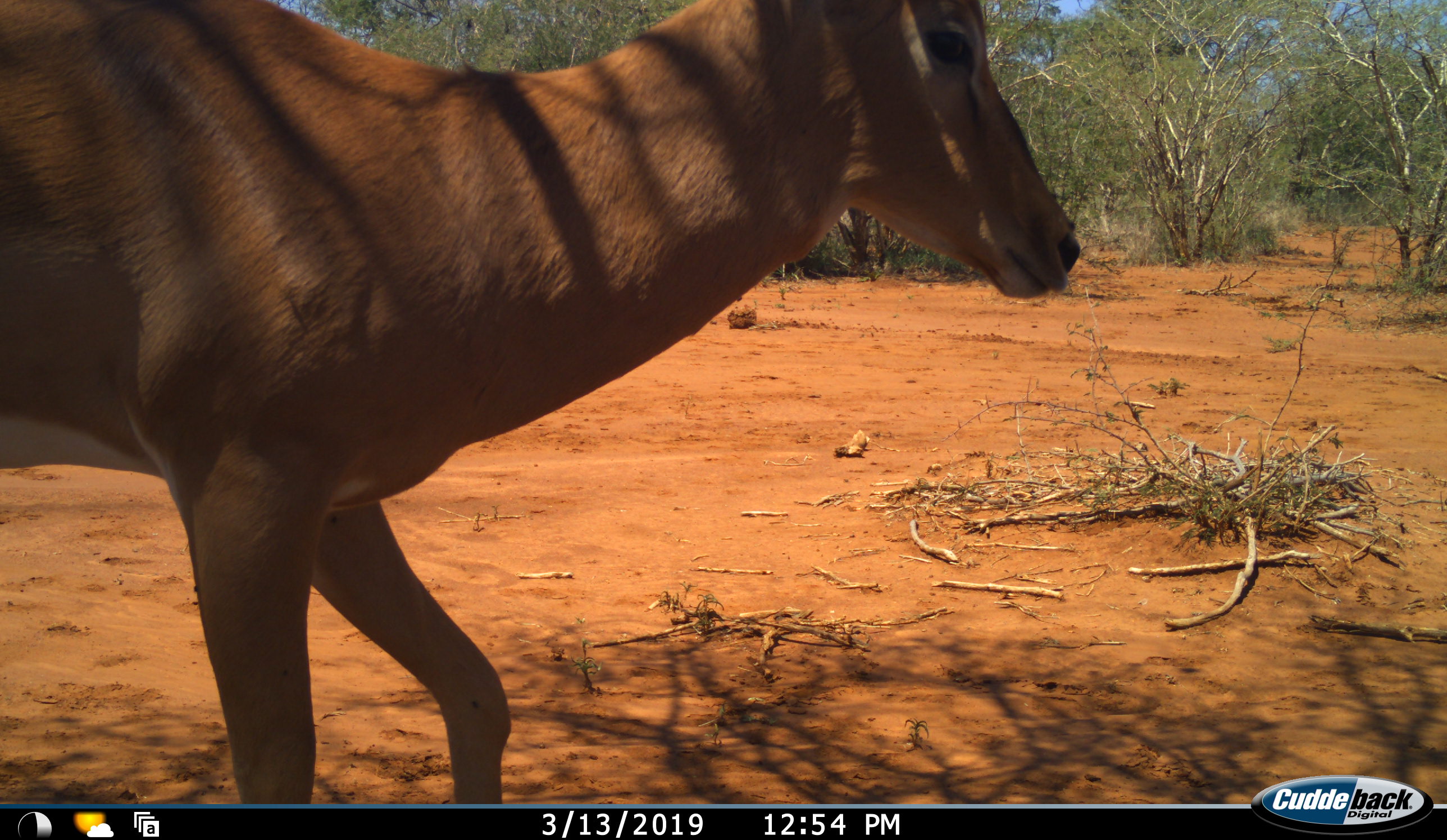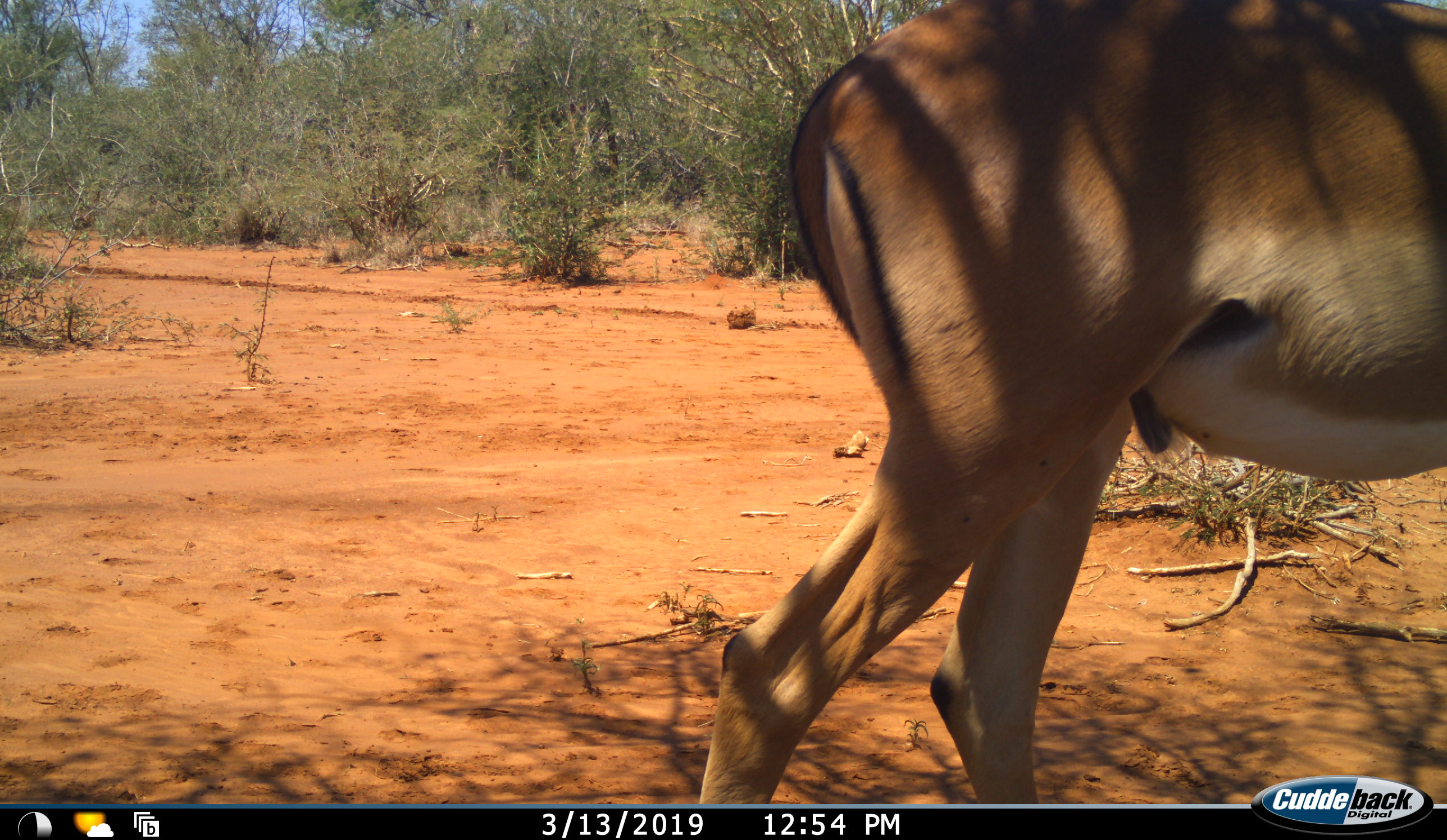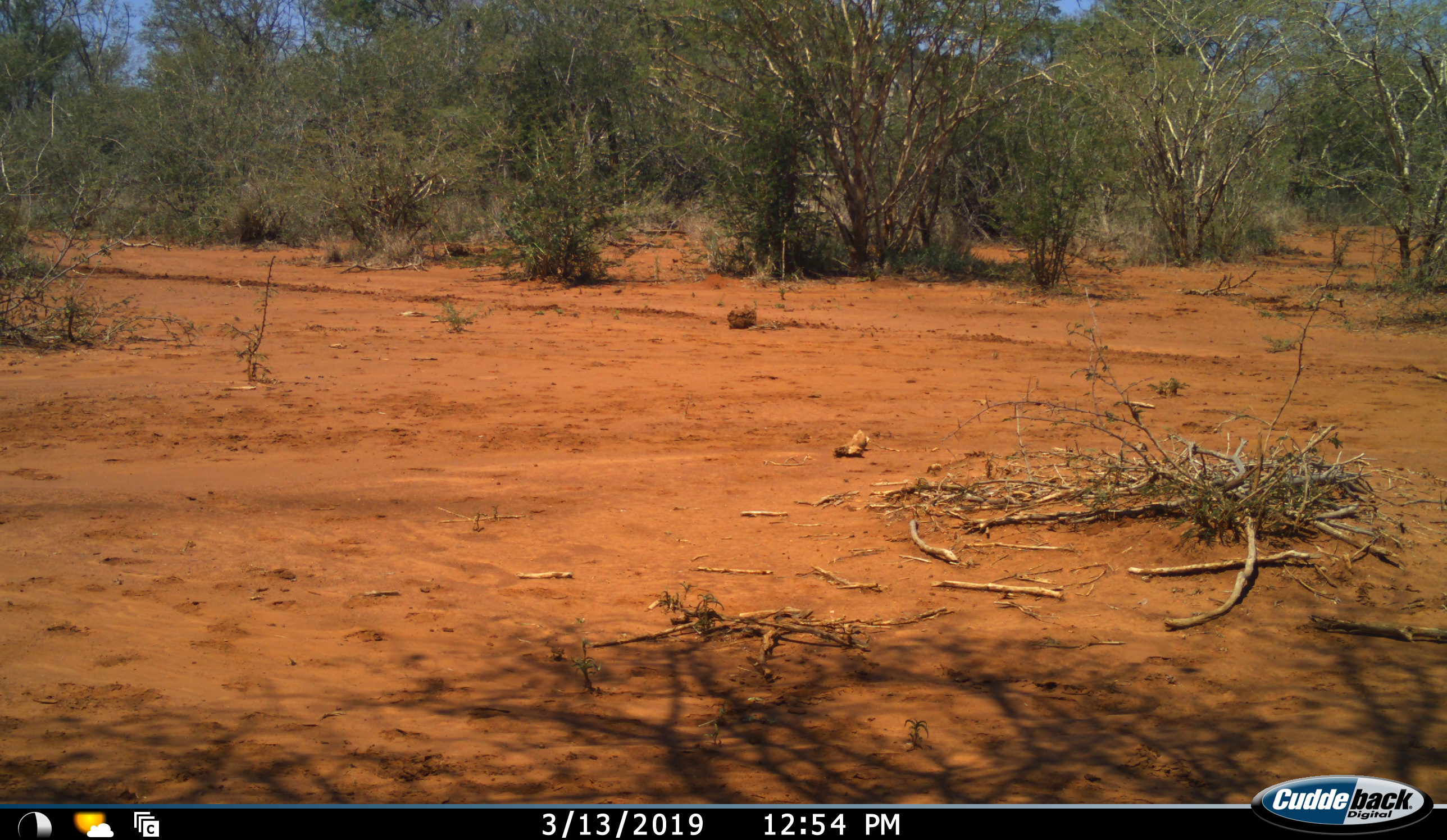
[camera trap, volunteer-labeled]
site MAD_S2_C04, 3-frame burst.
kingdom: Animalia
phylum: Chordata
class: Mammalia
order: Artiodactyla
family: Bovidae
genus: Aepyceros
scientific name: Aepyceros melampus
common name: impala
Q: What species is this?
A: Impala (Aepyceros melampus).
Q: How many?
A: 1.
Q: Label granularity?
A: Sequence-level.